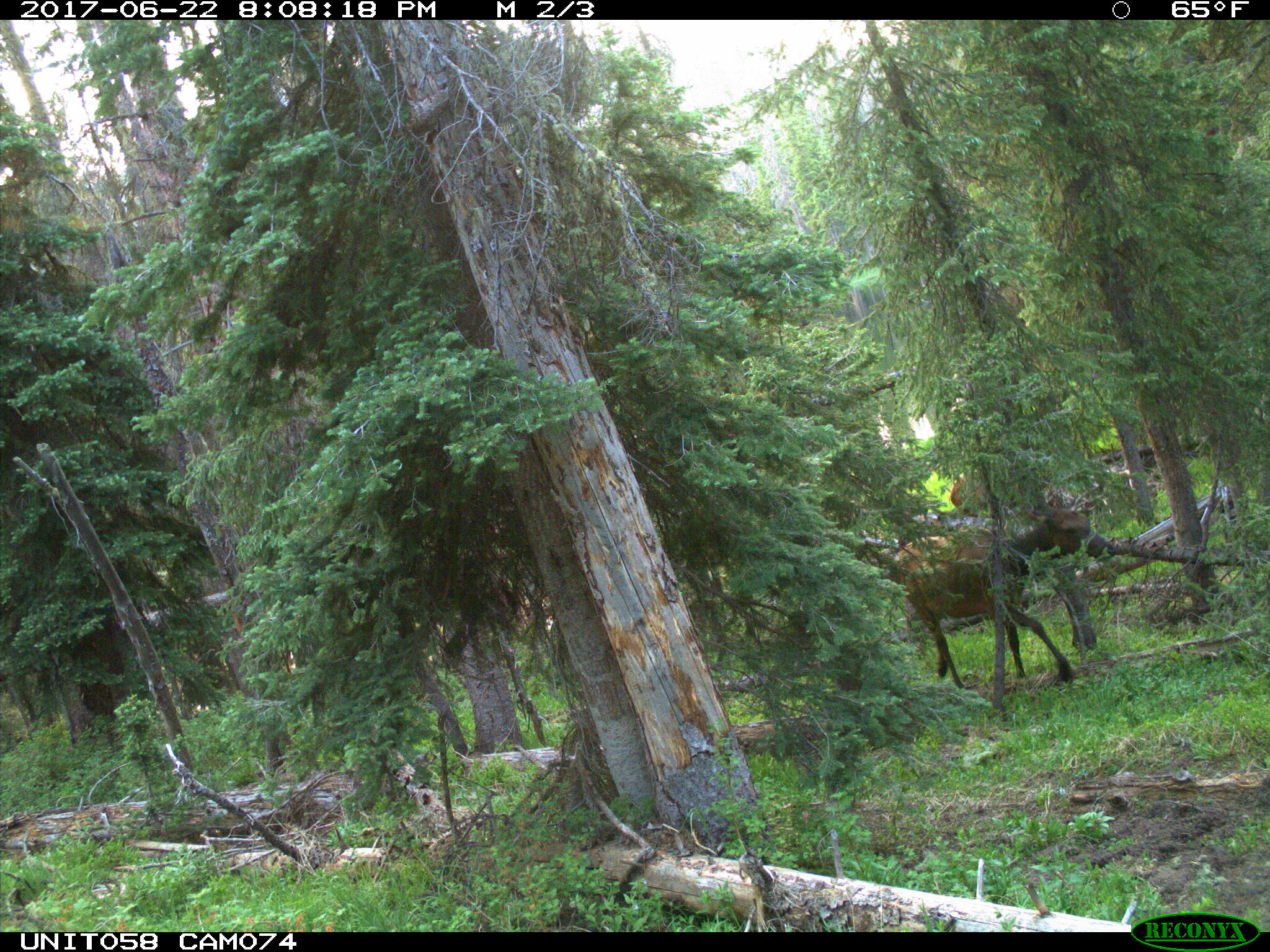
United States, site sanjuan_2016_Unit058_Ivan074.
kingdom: Animalia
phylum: Chordata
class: Mammalia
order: Artiodactyla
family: Cervidae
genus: Cervus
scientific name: Cervus elaphus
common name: red deer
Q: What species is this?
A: Cervus elaphus (red deer).